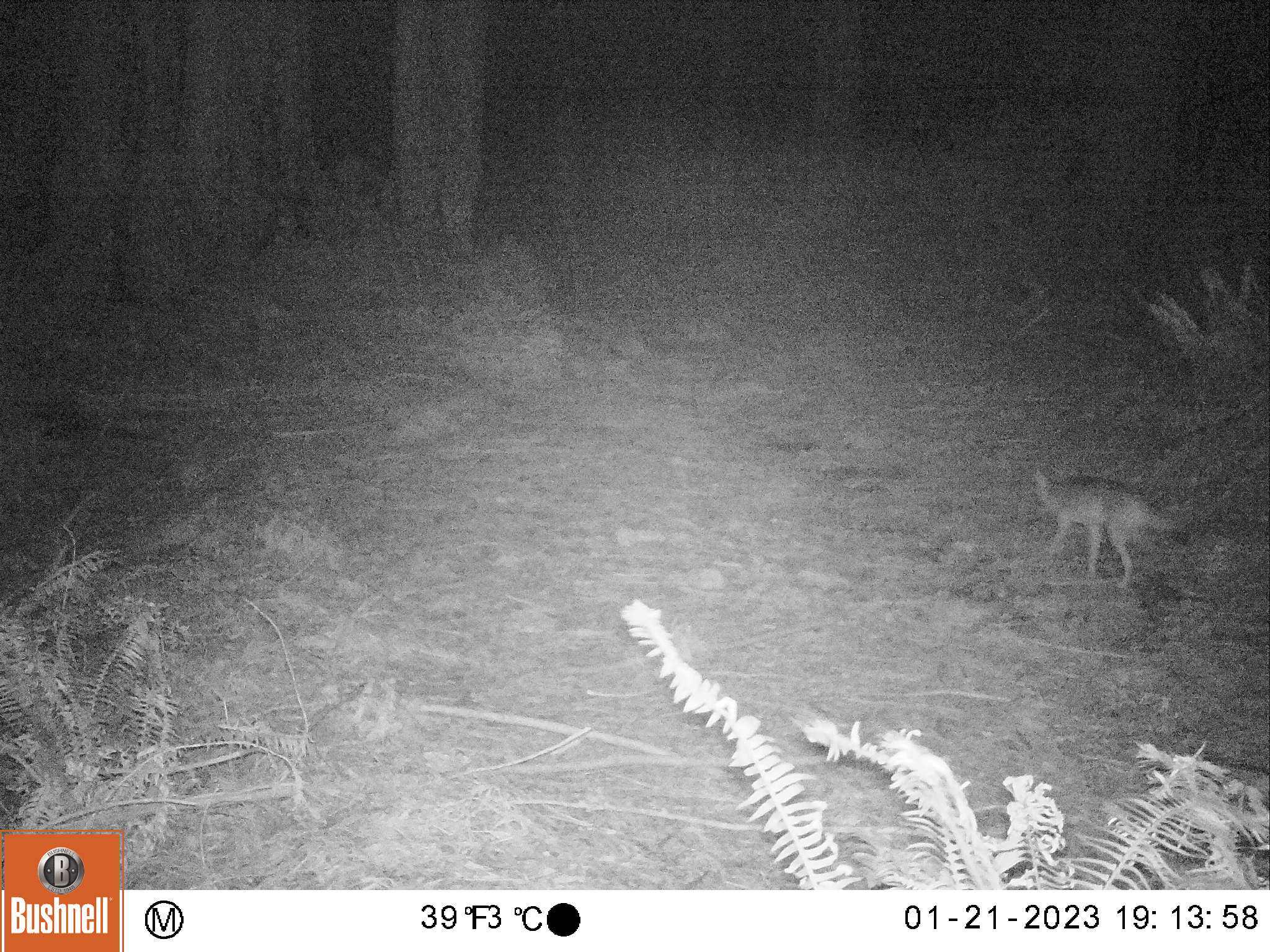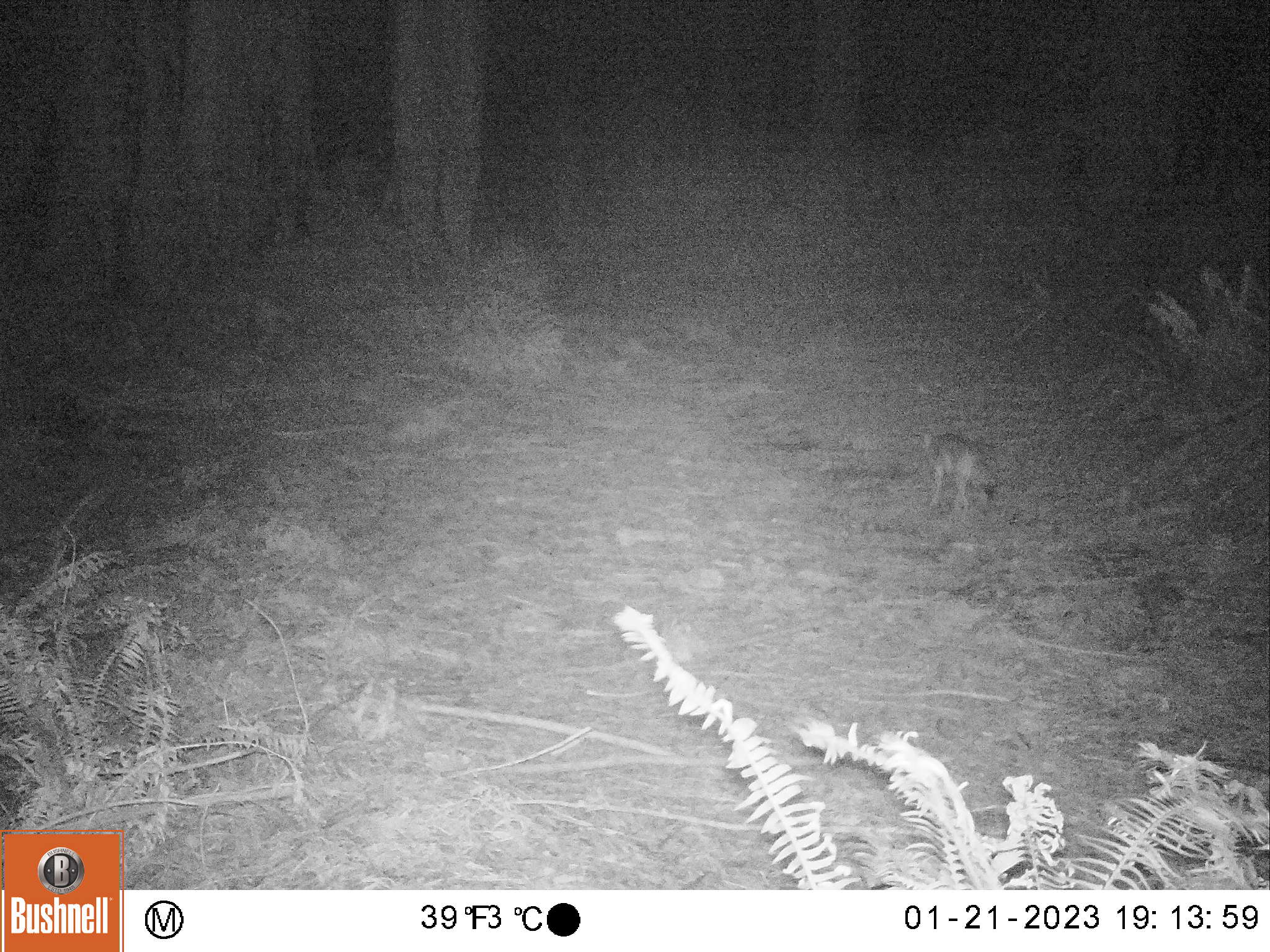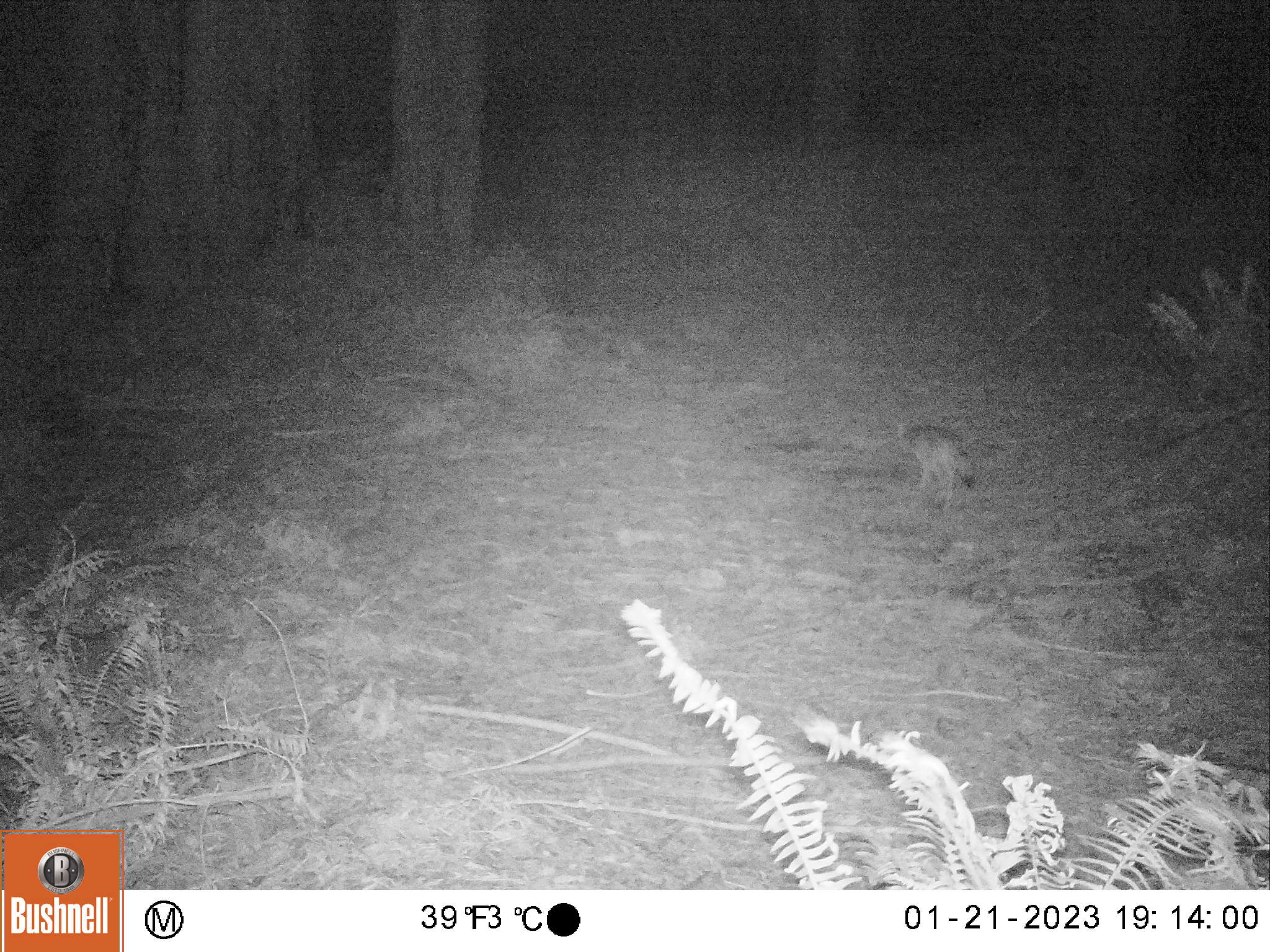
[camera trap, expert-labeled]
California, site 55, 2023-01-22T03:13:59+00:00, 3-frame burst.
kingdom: Animalia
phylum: Chordata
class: Mammalia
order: Carnivora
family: Canidae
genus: Canis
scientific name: Canis latrans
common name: coyote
Coyote (Canis latrans).